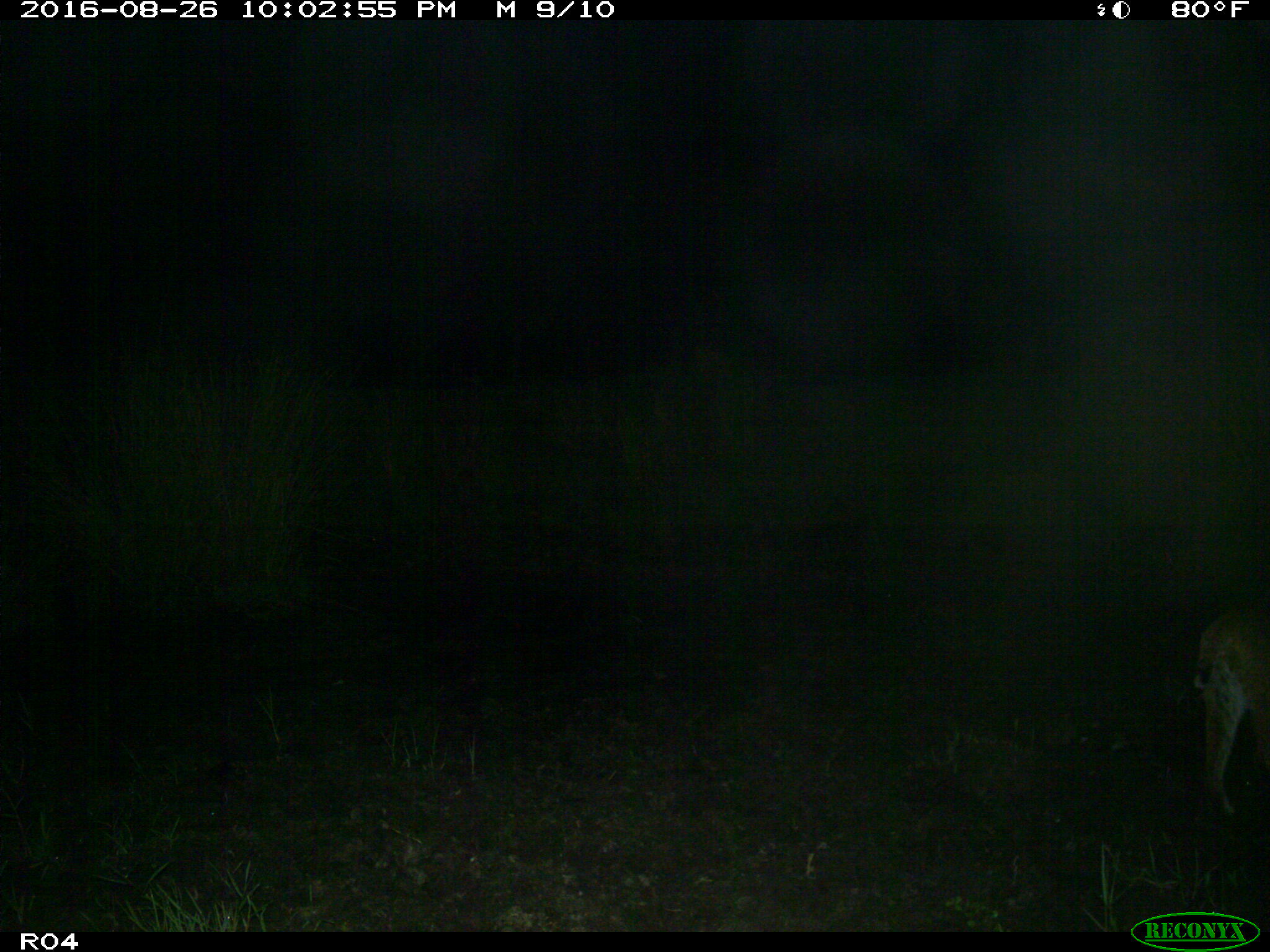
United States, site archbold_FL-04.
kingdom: Animalia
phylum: Chordata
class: Mammalia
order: Carnivora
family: Felidae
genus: Lynx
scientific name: Lynx rufus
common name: bobcat